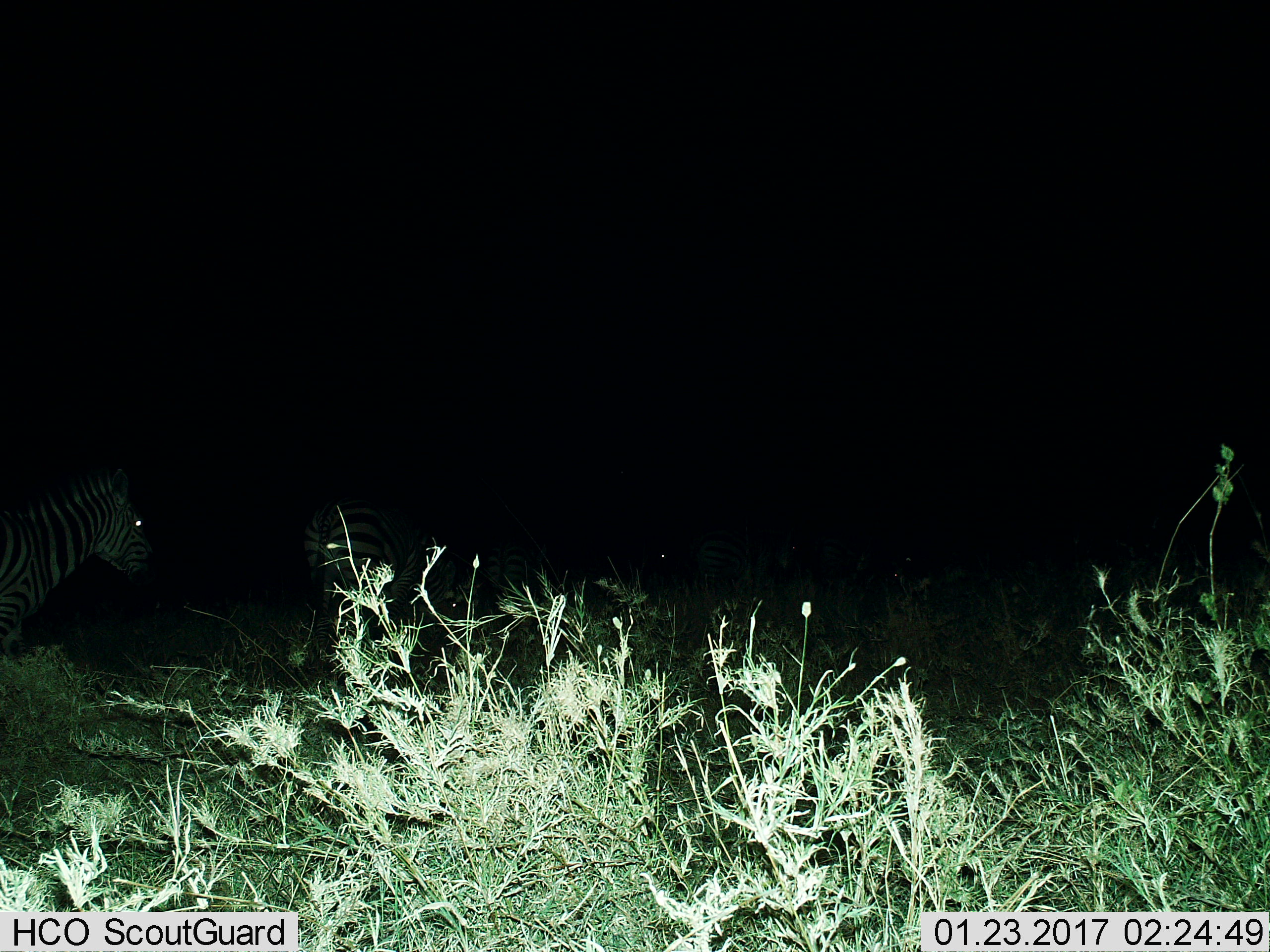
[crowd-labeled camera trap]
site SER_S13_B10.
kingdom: Animalia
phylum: Chordata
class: Mammalia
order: Perissodactyla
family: Equidae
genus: Equus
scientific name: Equus quagga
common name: plains zebra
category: zebraplains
Zebraplains (plains zebra) (Equus quagga), count 2. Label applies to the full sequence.